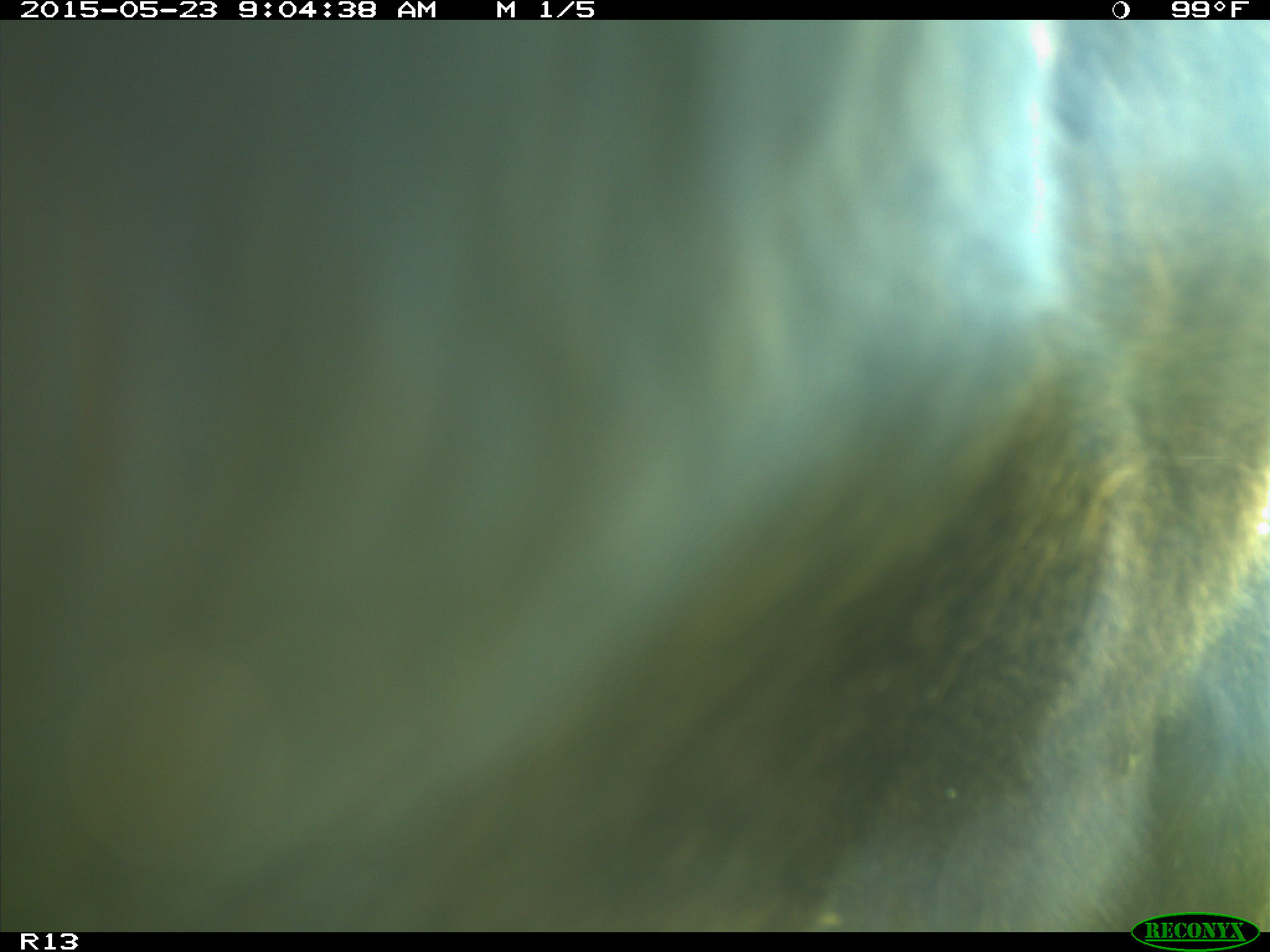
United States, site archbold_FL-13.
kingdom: Animalia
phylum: Chordata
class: Mammalia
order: Artiodactyla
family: Bovidae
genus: Bos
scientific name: Bos taurus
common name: domestic cow